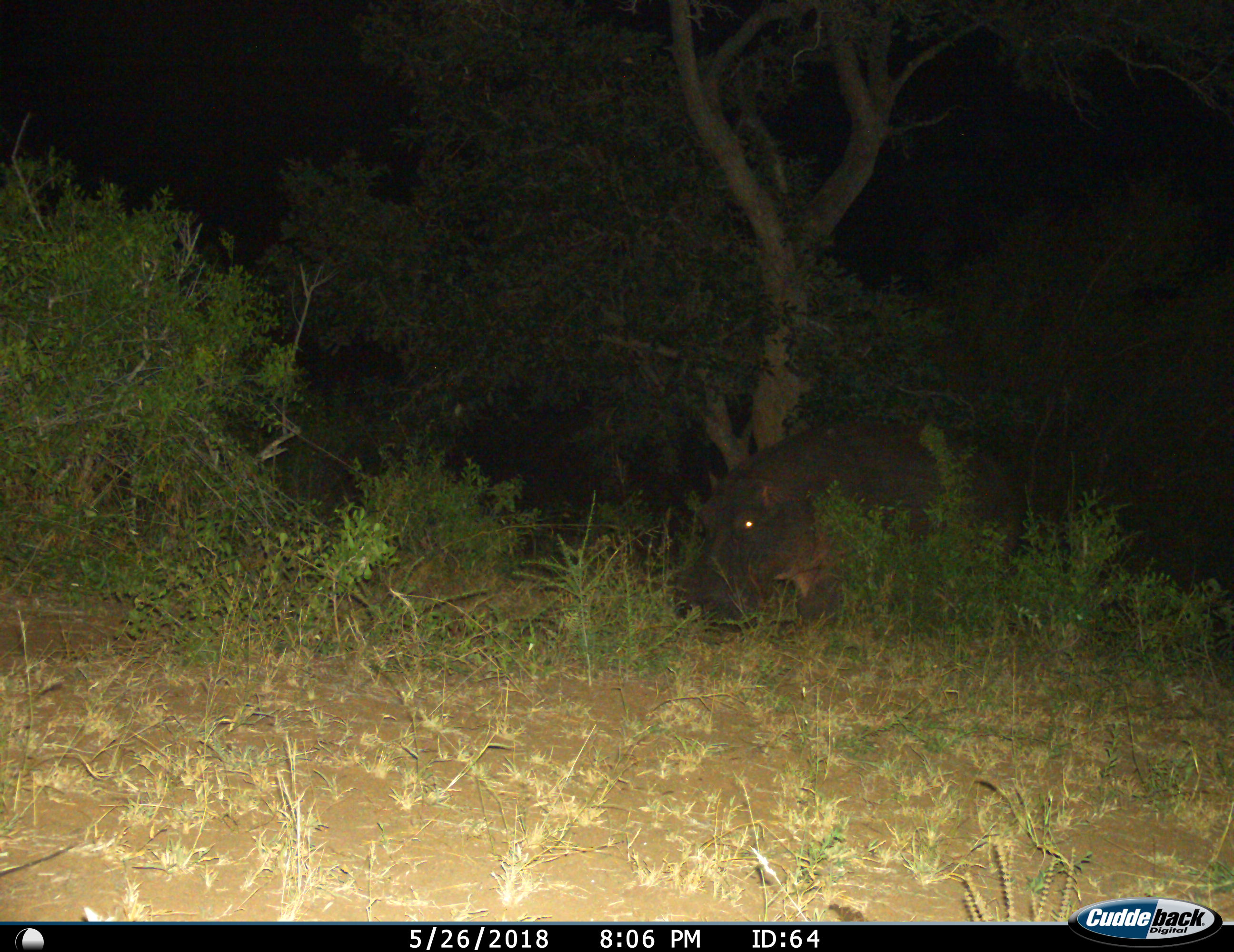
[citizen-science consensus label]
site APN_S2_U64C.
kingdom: Animalia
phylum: Chordata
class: Mammalia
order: Artiodactyla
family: Hippopotamidae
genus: Hippopotamus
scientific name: Hippopotamus amphibius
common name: hippopotamus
Hippopotamus (Hippopotamus amphibius), count 1. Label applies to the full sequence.